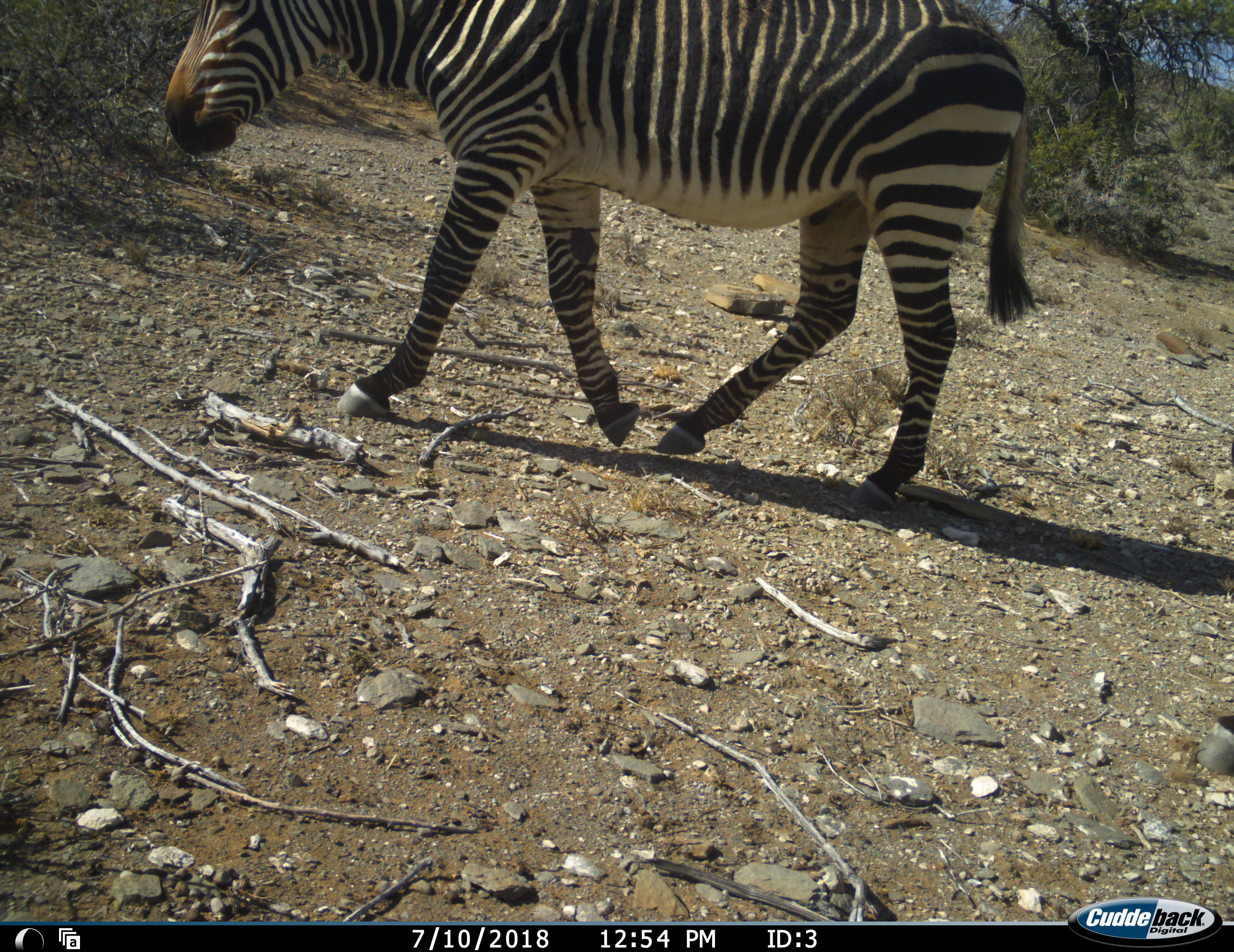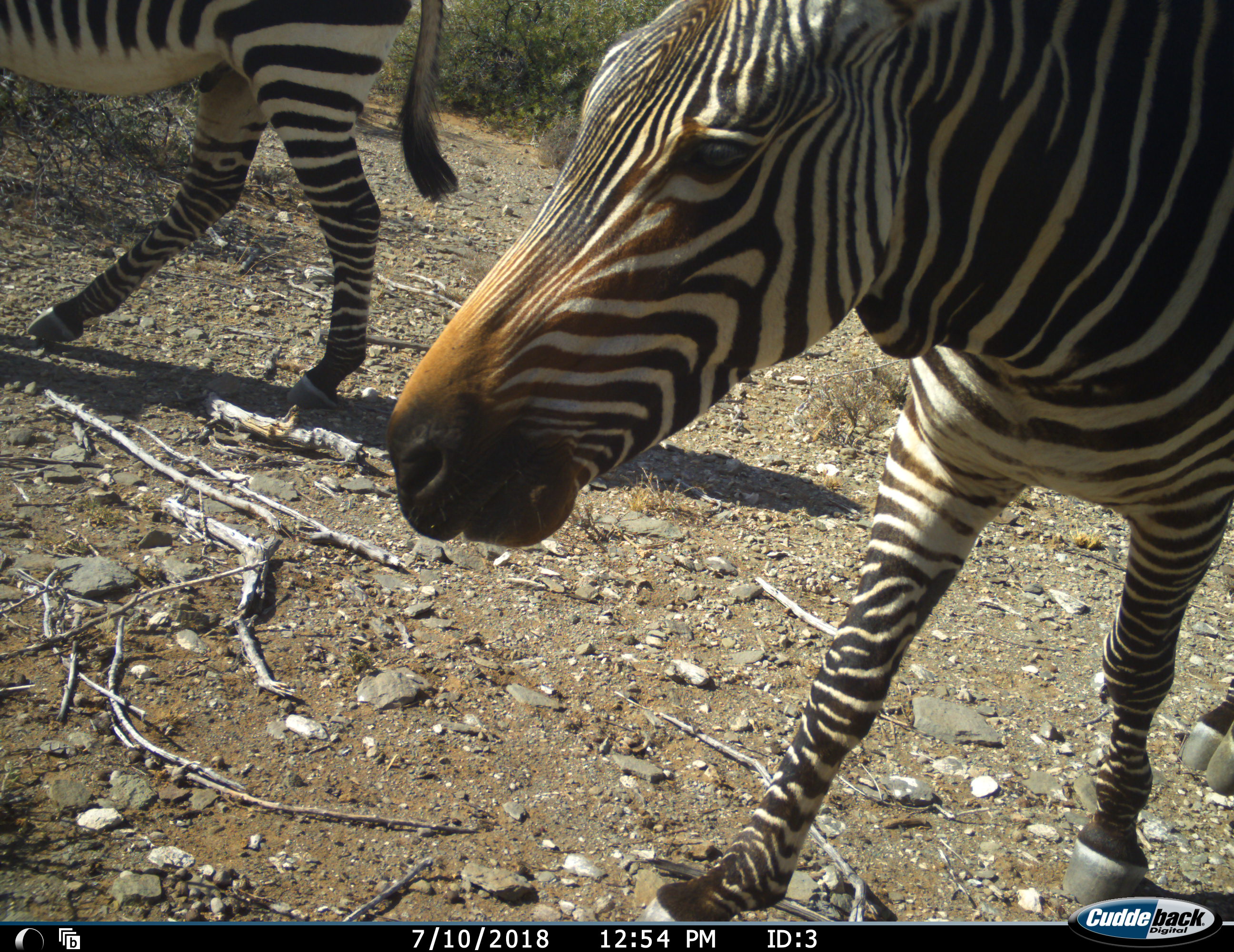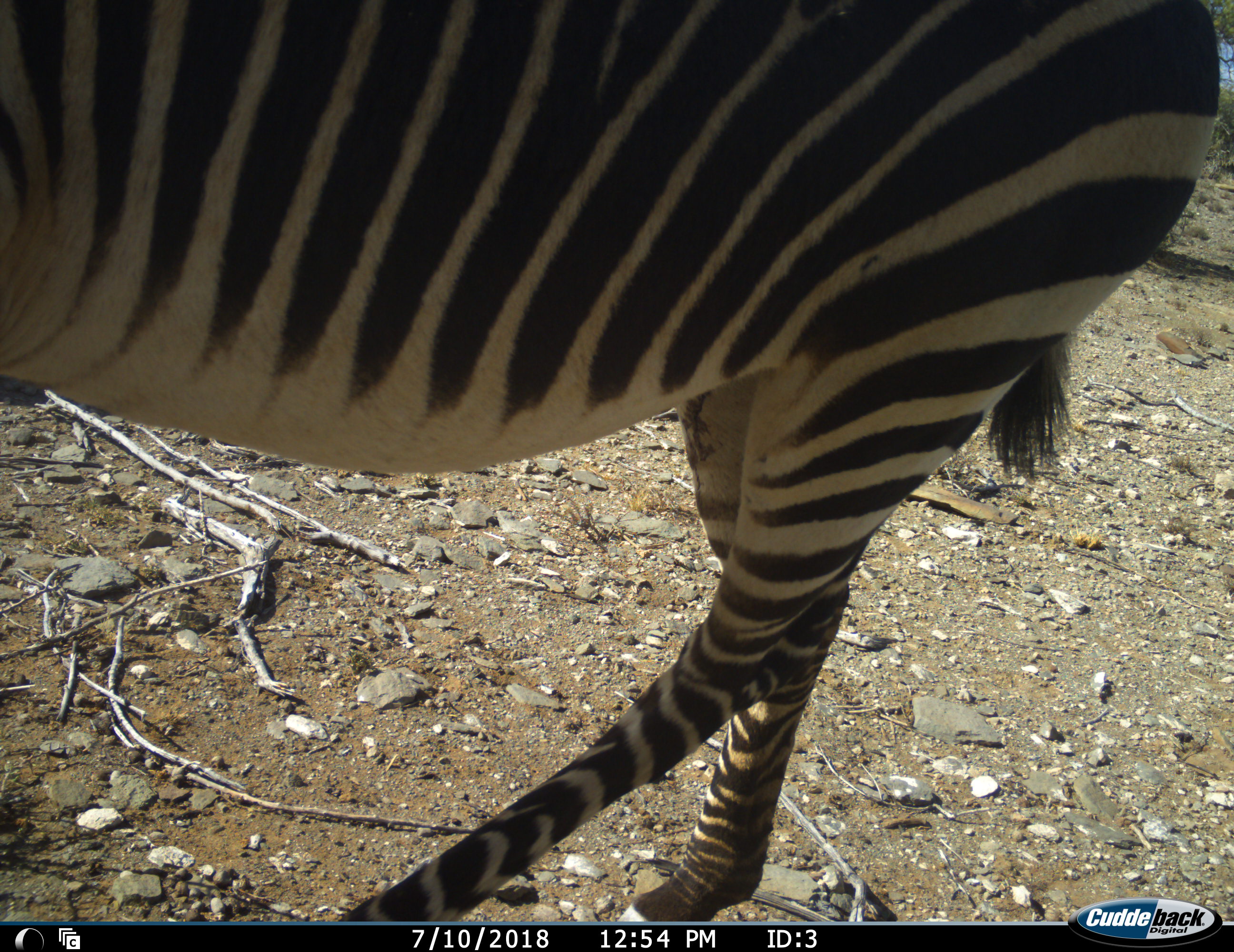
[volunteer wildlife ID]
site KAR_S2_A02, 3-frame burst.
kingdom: Animalia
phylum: Chordata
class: Mammalia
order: Perissodactyla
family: Equidae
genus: Equus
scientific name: Equus zebra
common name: mountain zebra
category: zebramountain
Zebramountain (mountain zebra) (Equus zebra), count 2. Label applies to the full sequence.